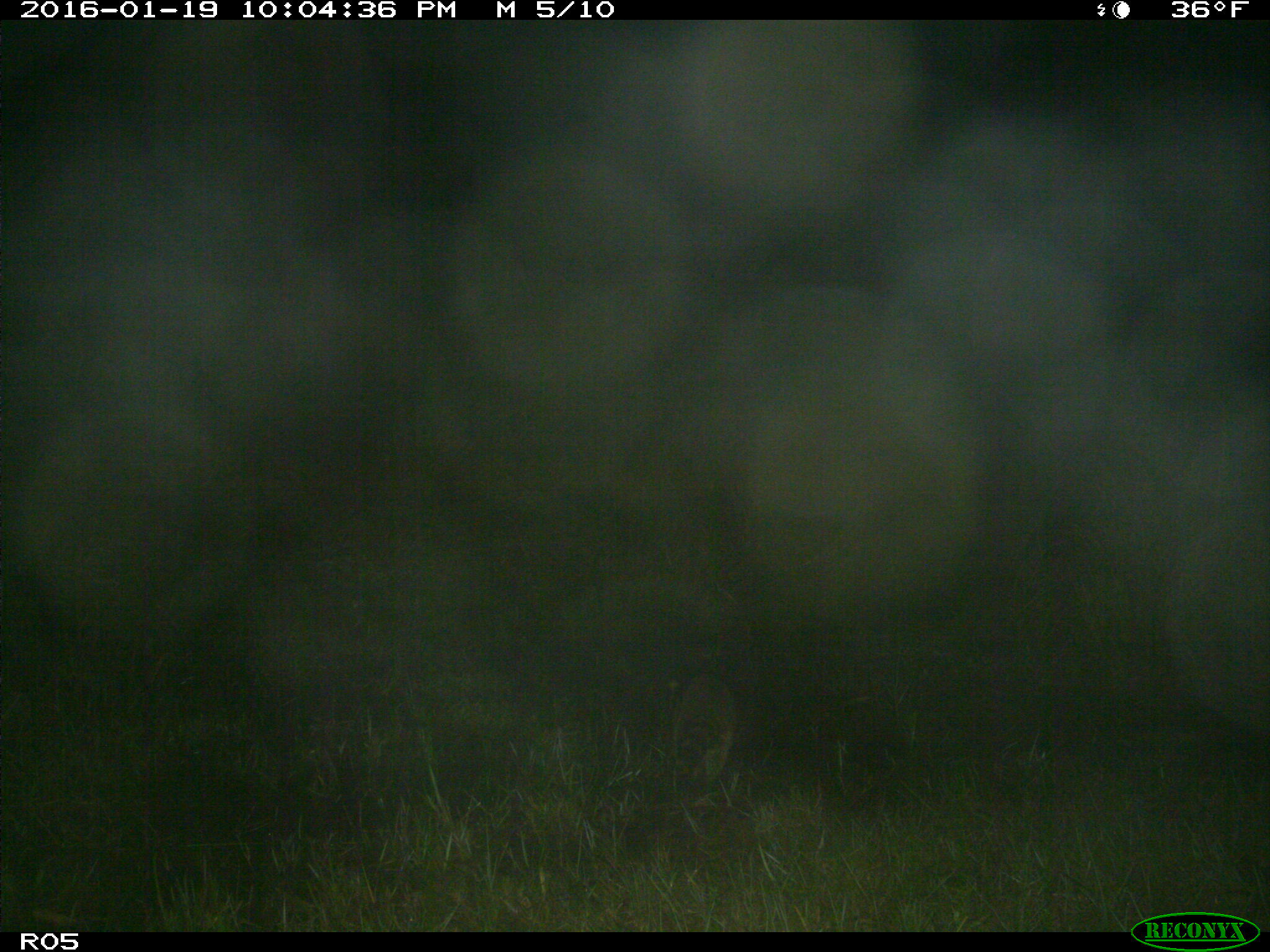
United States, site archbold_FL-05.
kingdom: Animalia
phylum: Chordata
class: Mammalia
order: Carnivora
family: Procyonidae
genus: Procyon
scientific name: Procyon lotor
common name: common raccoon